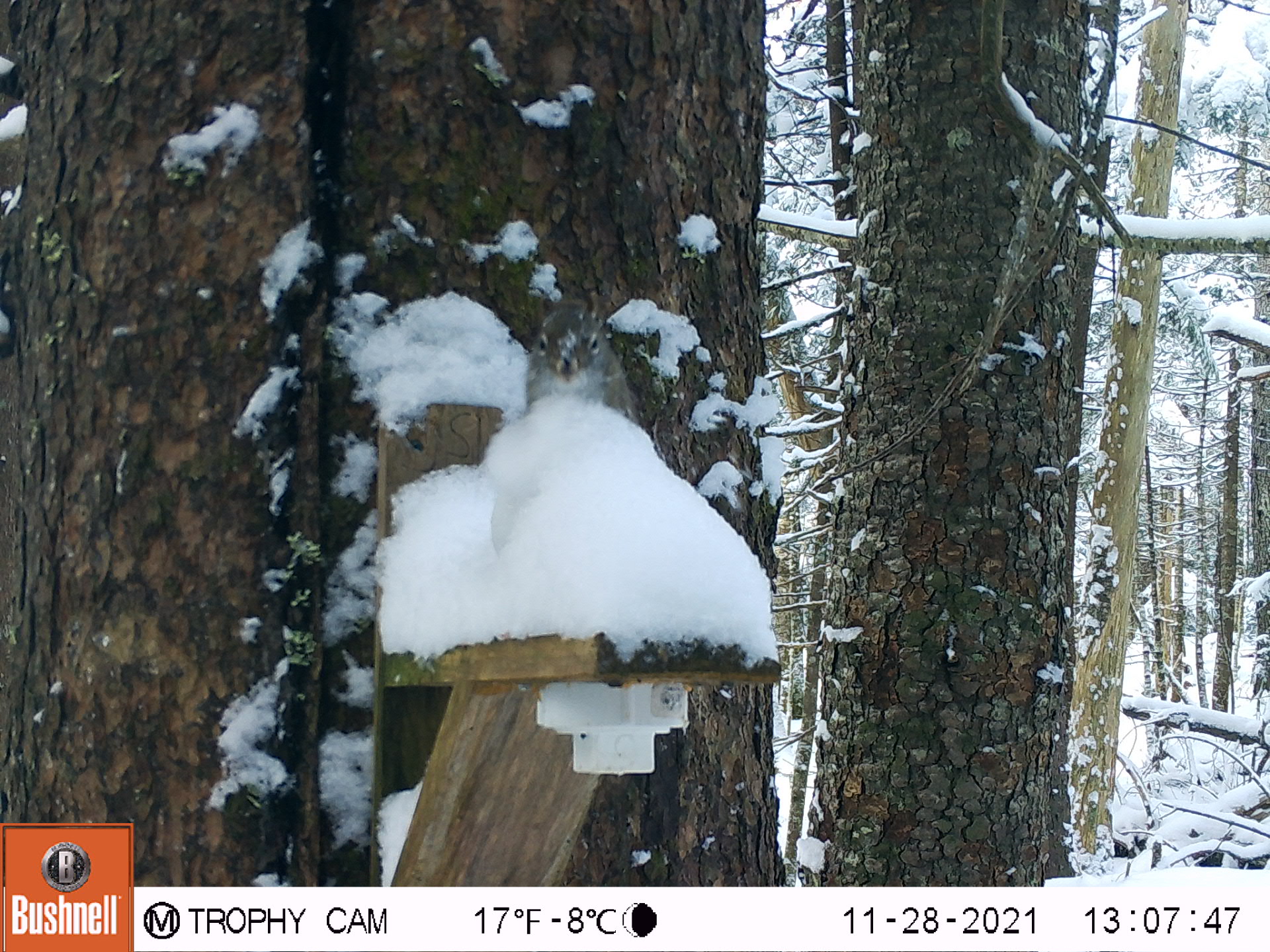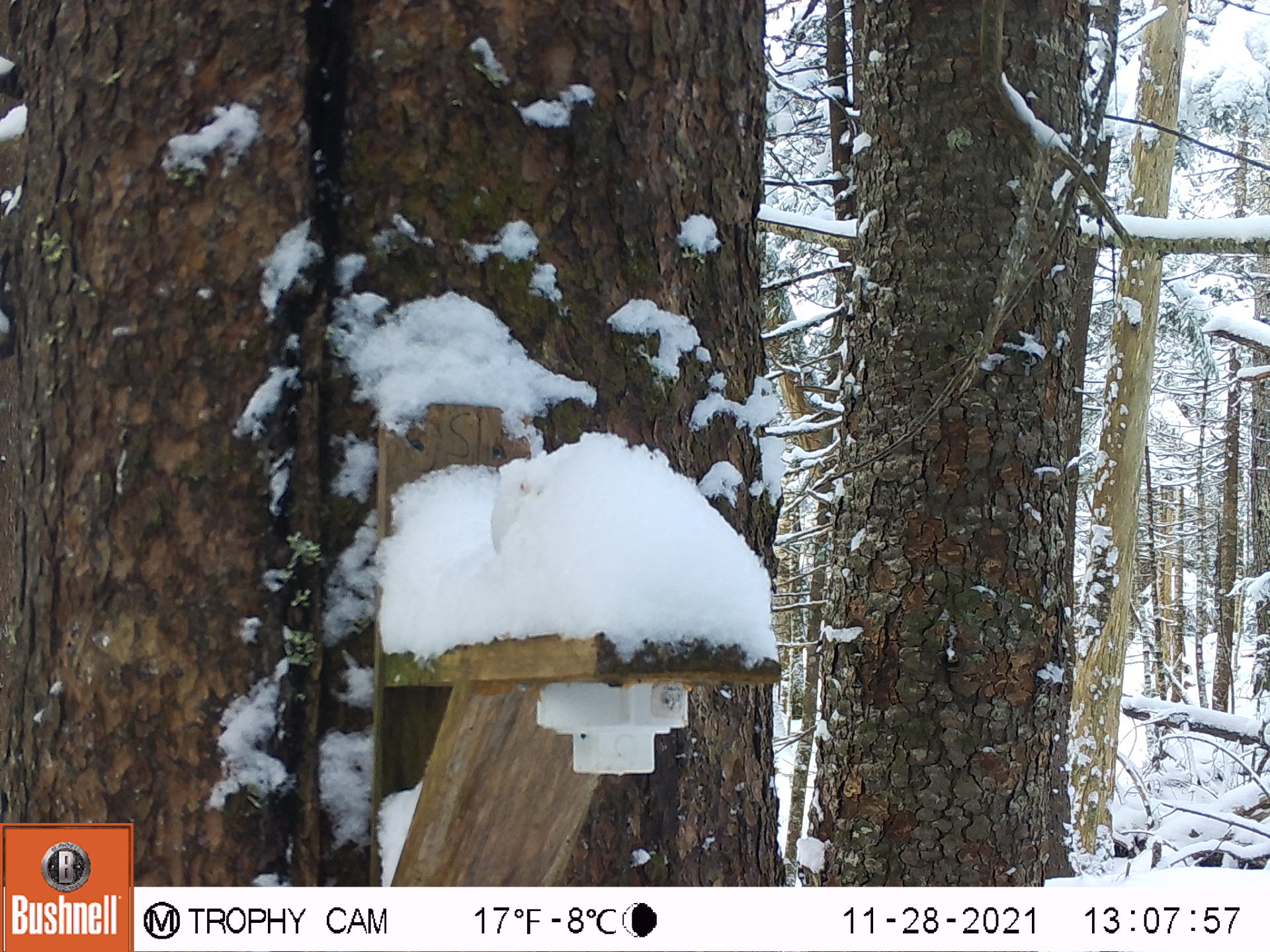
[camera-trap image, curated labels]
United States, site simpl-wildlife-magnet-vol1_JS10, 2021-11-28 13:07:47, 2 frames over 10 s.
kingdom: Animalia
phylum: Chordata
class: Mammalia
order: Rodentia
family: Sciuridae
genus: Tamiasciurus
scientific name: Tamiasciurus hudsonicus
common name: red squirrel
Red squirrel (Tamiasciurus hudsonicus).